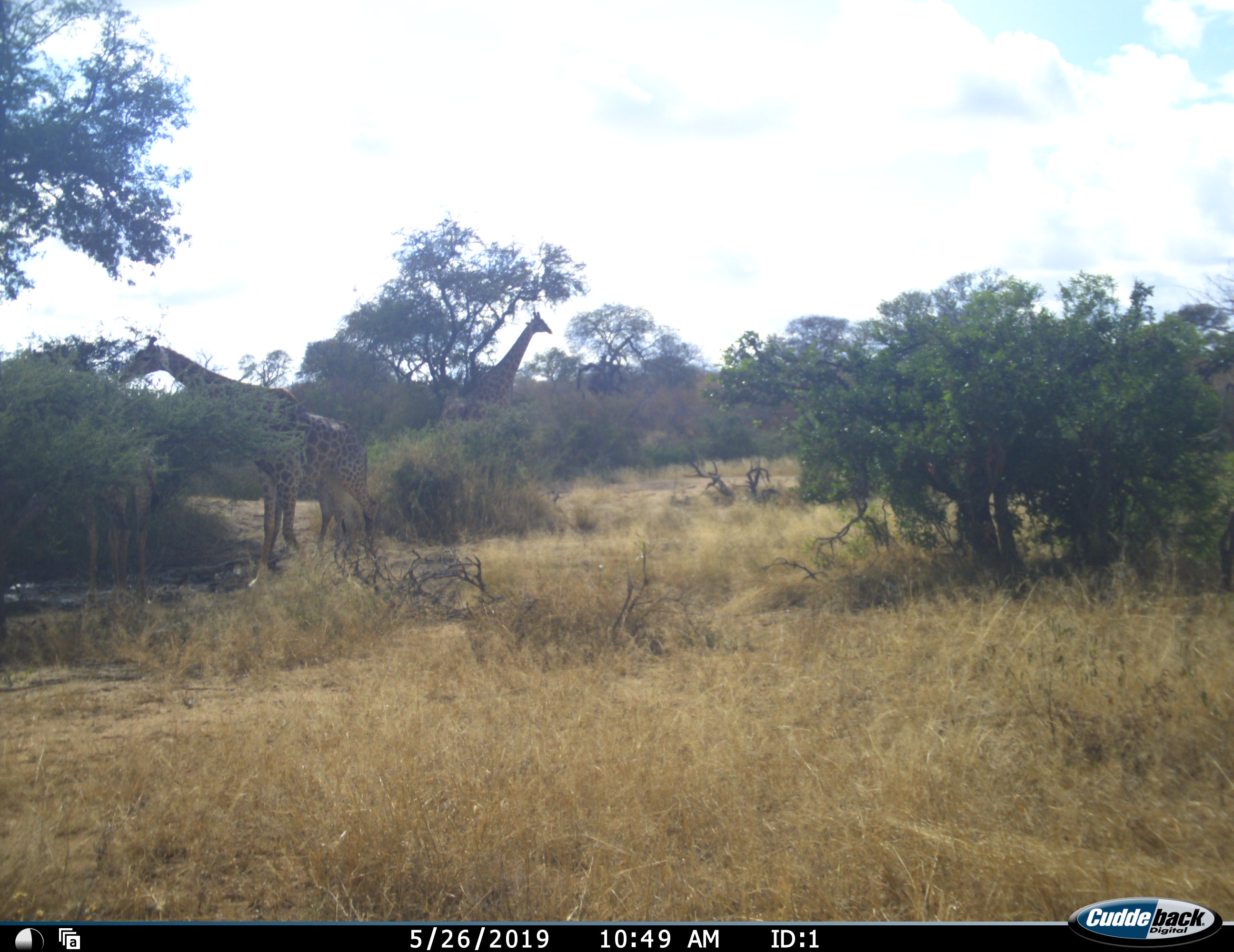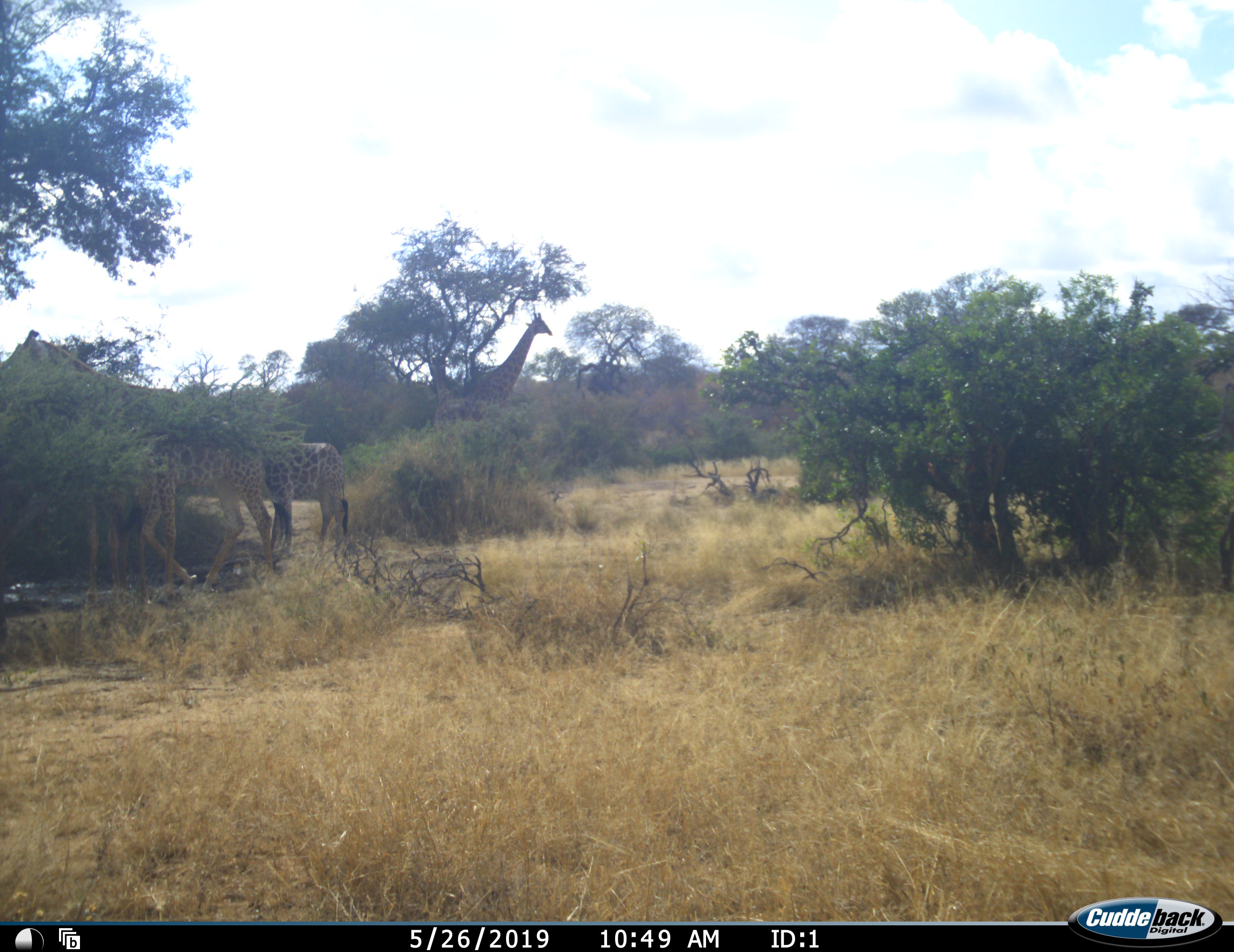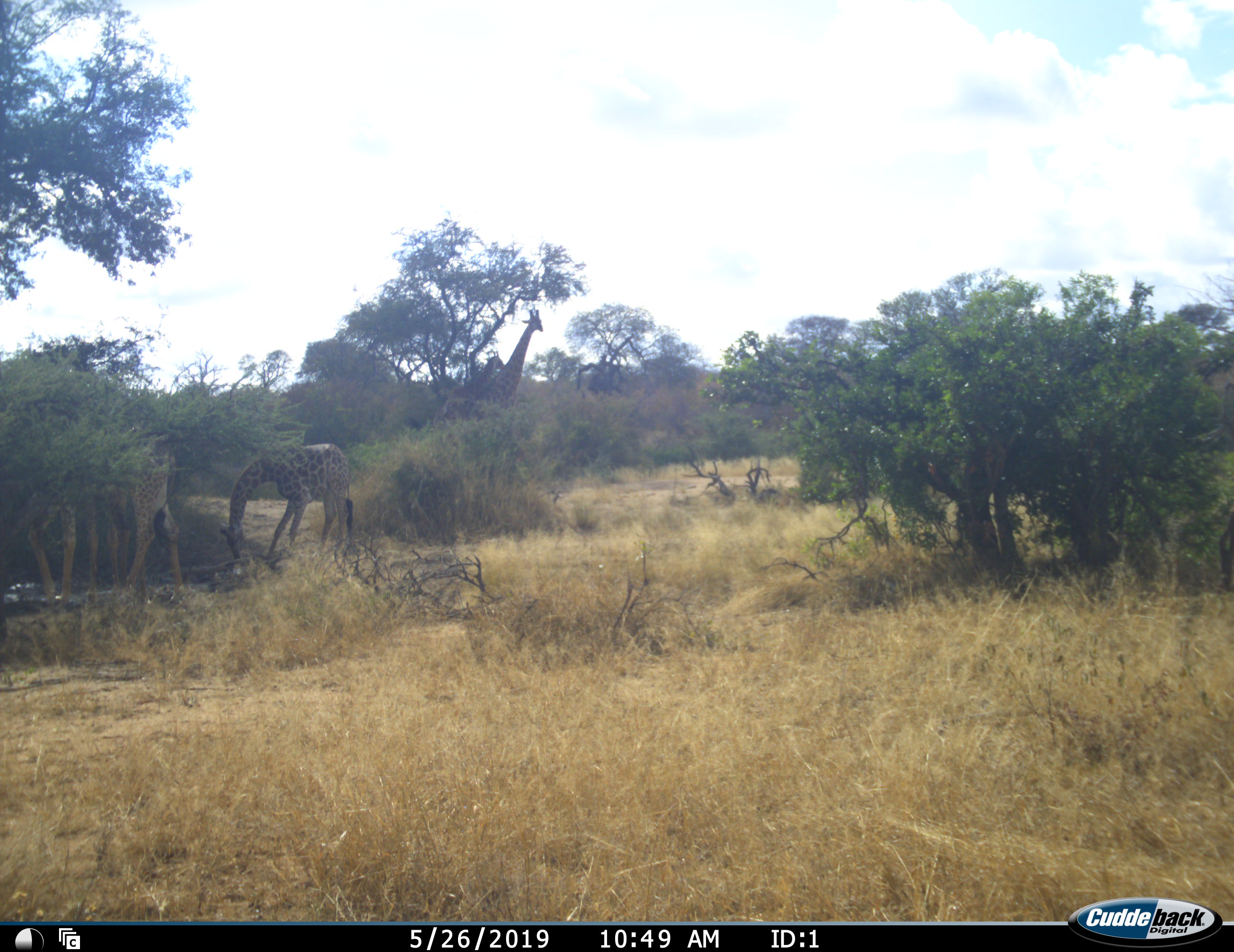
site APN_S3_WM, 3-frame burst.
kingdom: Animalia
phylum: Chordata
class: Mammalia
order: Artiodactyla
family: Giraffidae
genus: Giraffa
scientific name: Giraffa camelopardalis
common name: giraffe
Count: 4.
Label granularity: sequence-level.